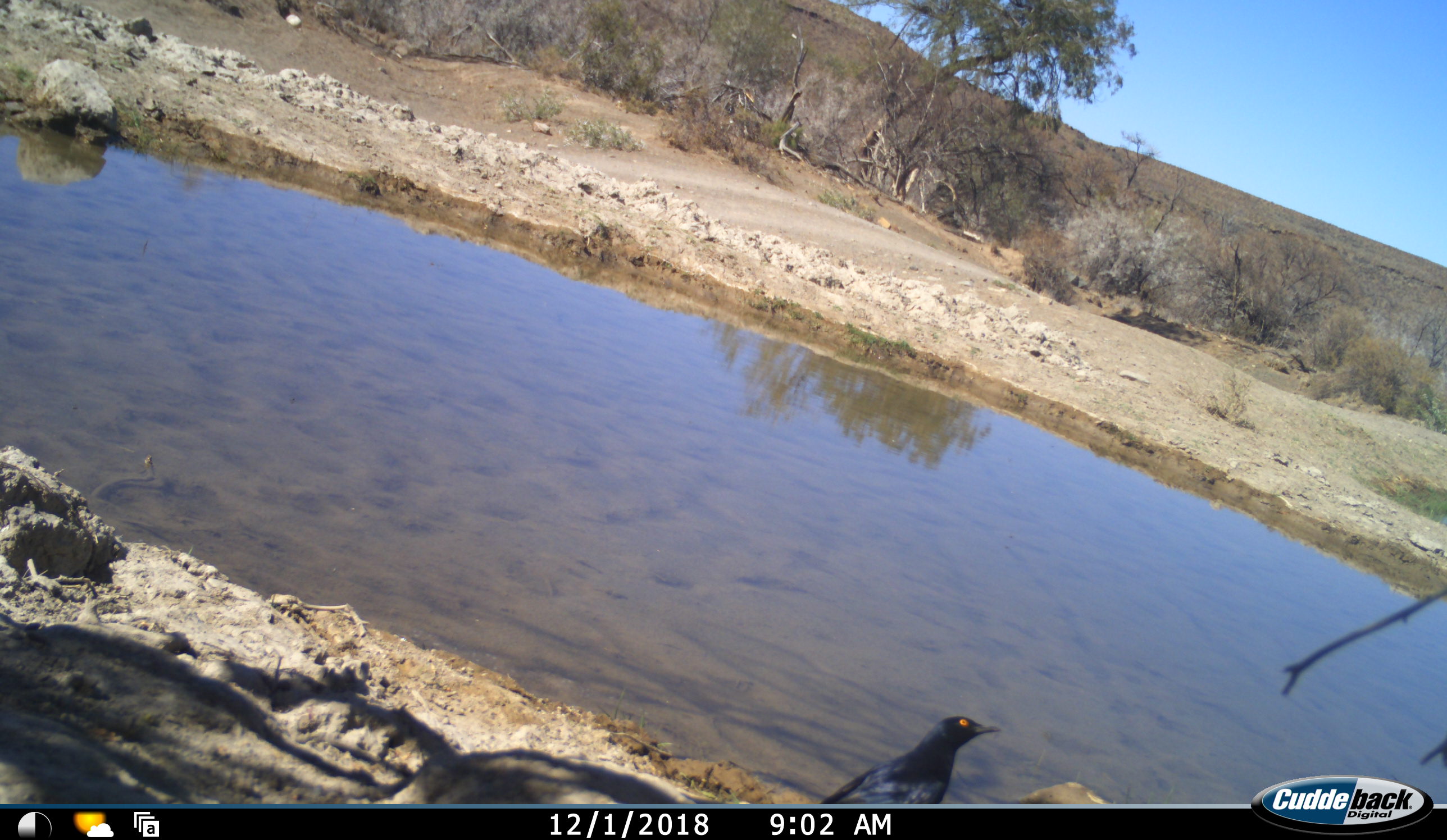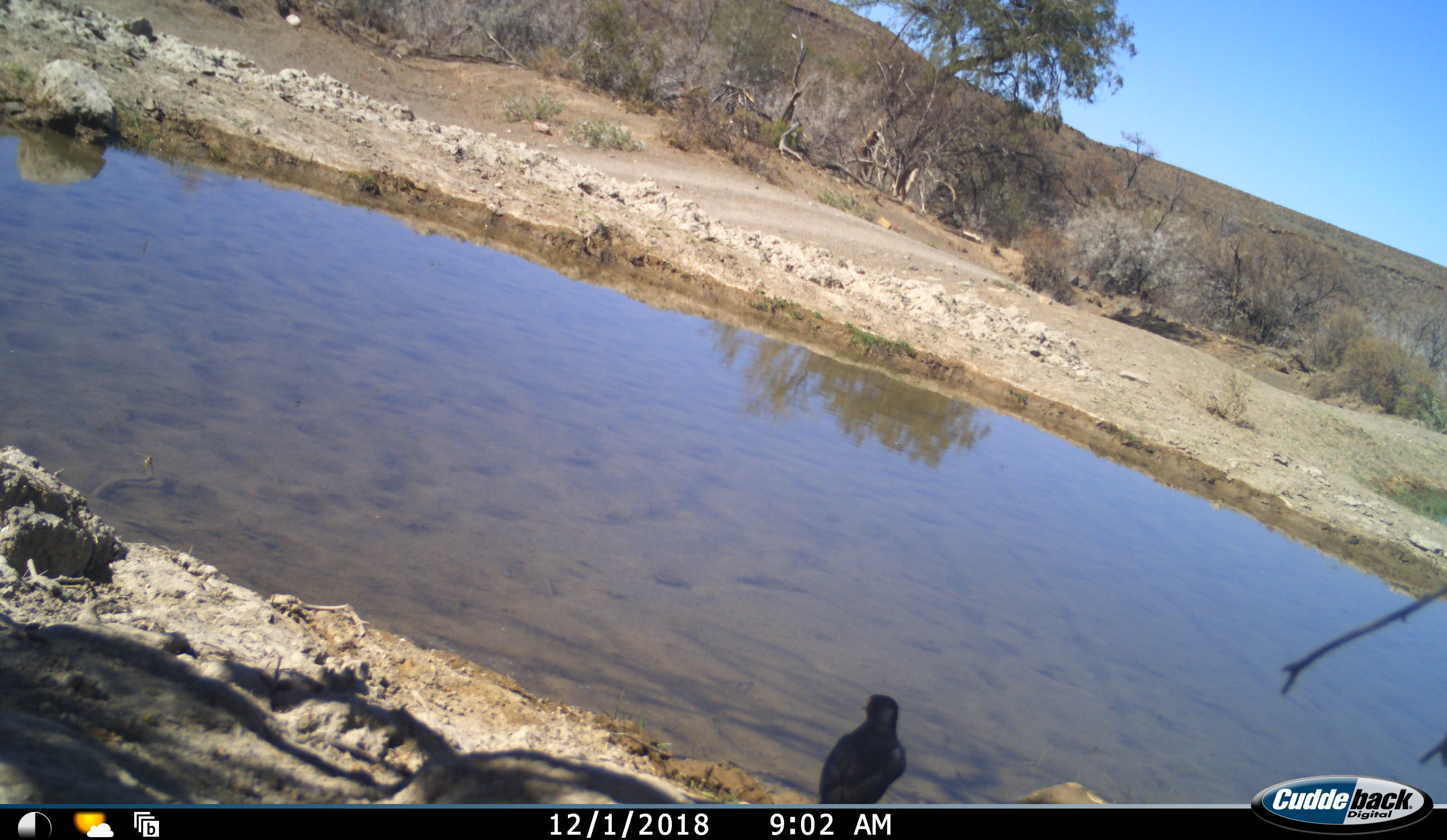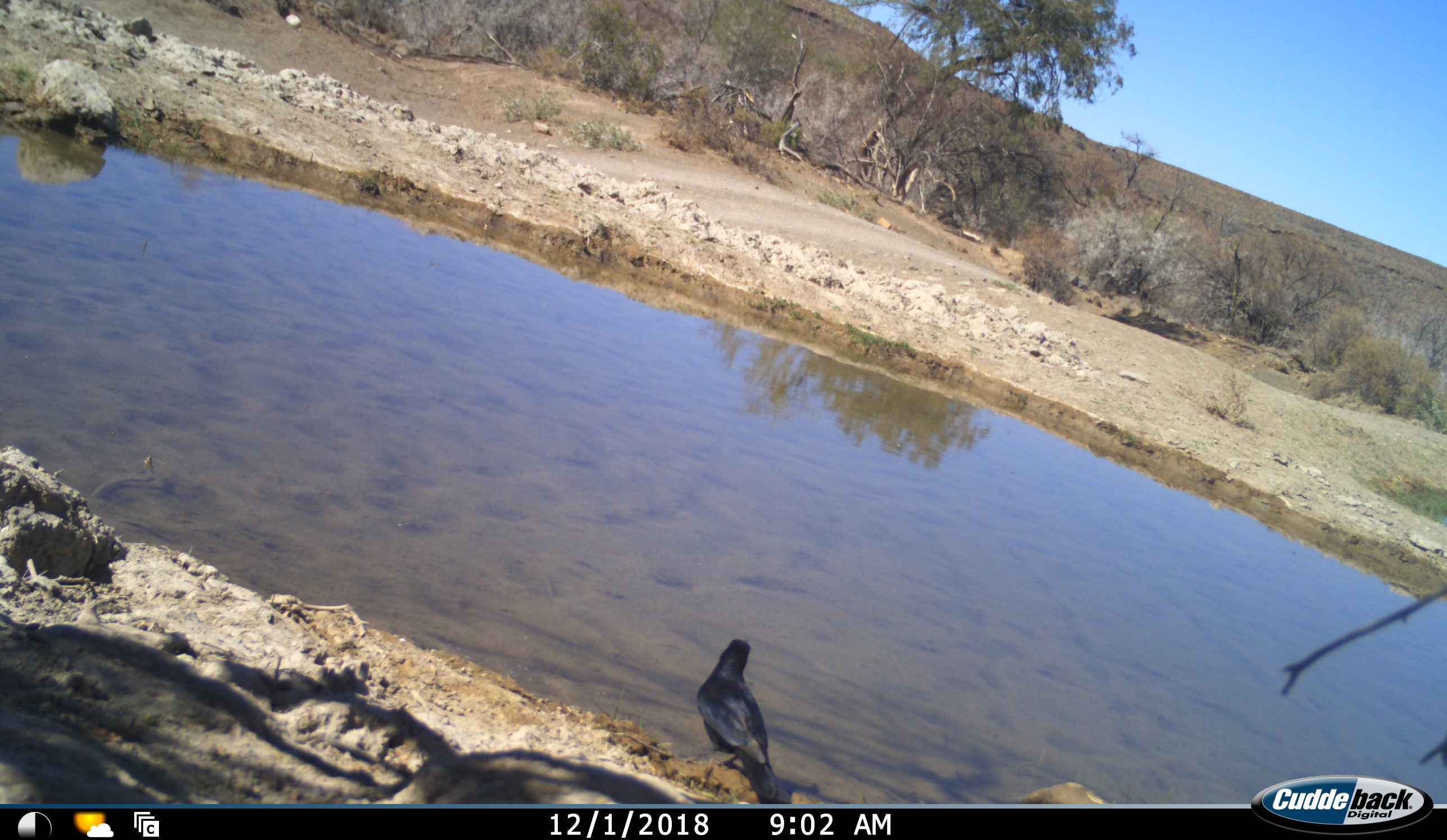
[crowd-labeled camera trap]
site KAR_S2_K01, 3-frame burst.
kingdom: Animalia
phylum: Chordata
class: Aves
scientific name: Aves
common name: bird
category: birdother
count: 1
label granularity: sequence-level